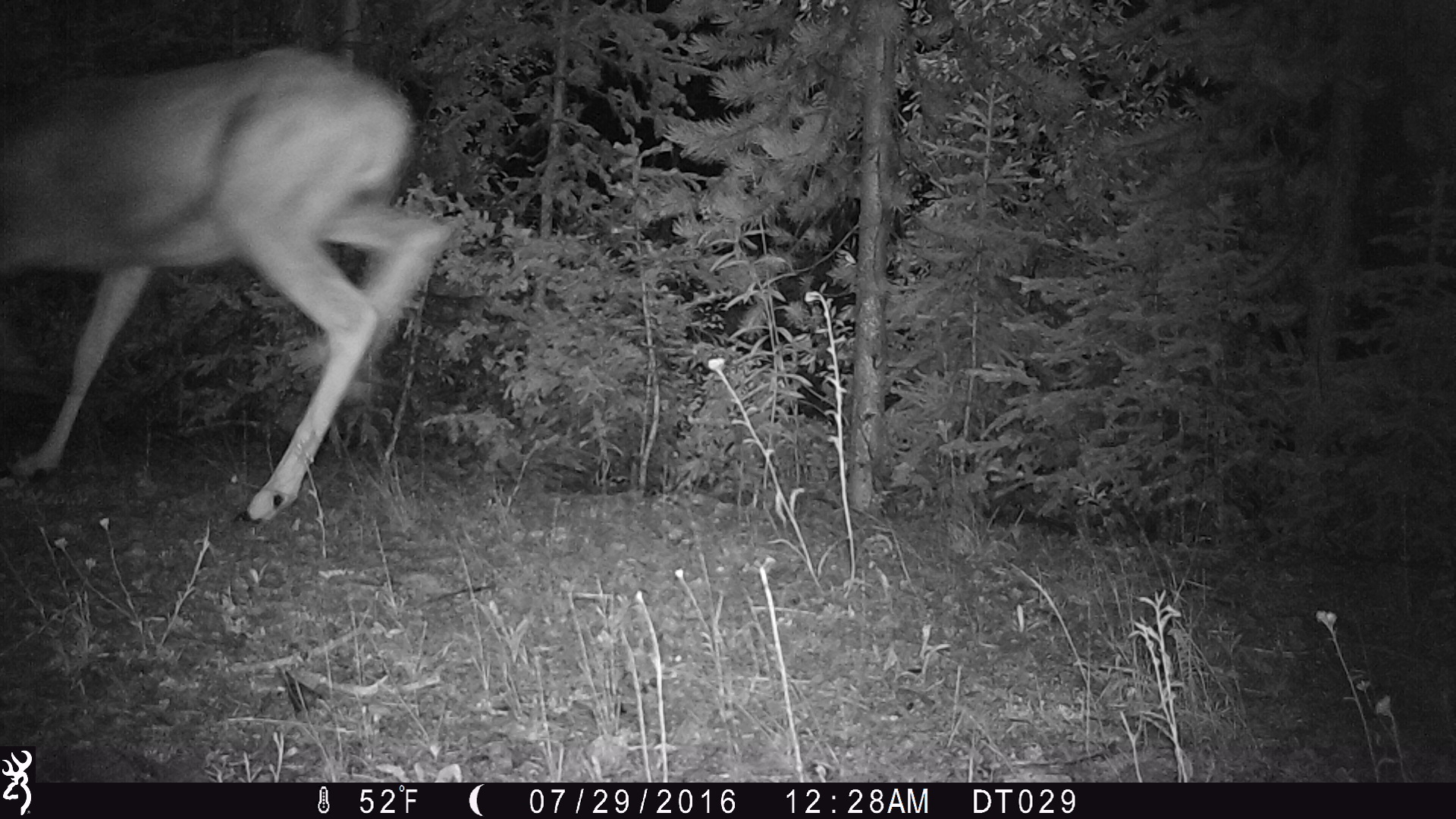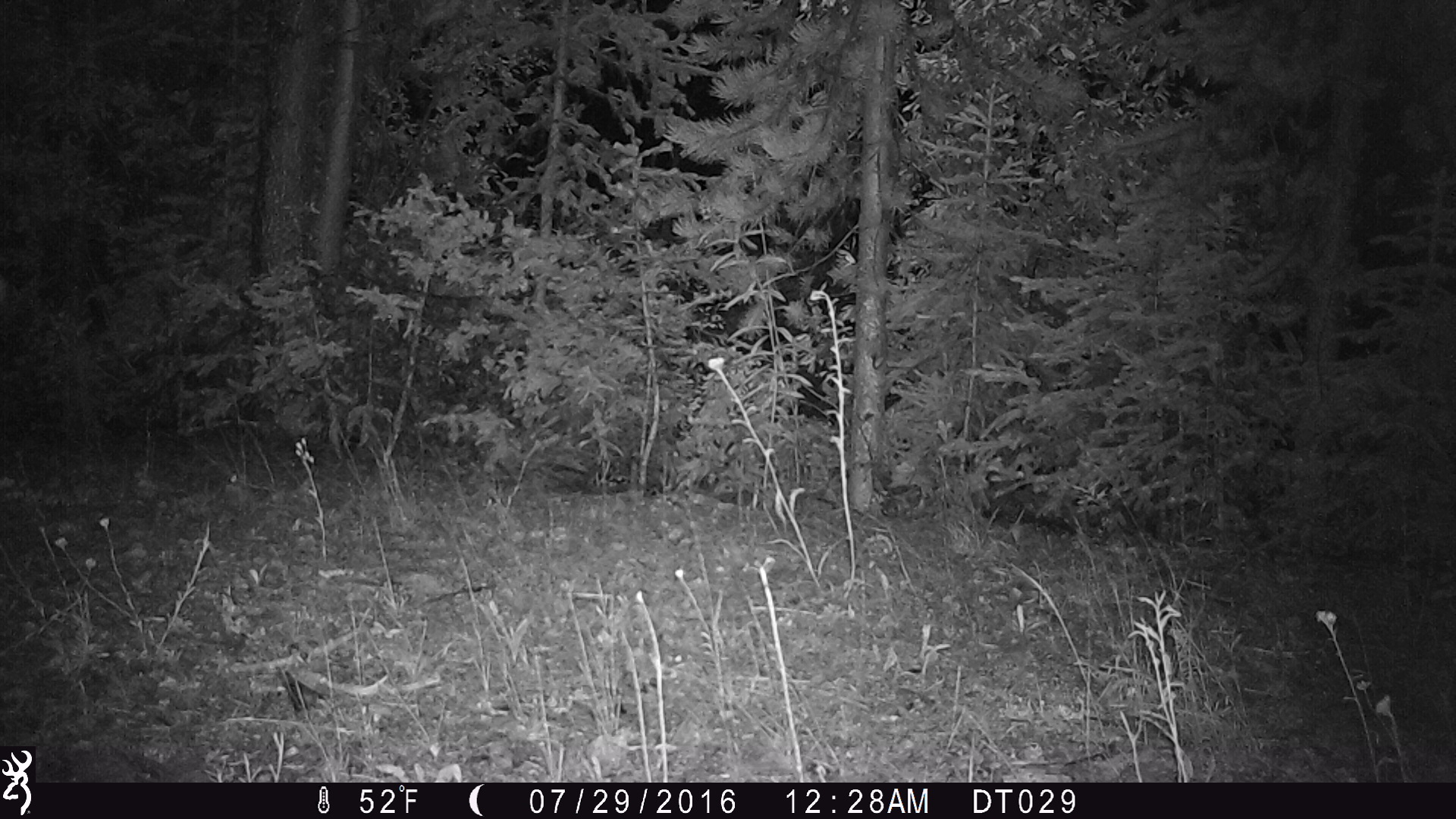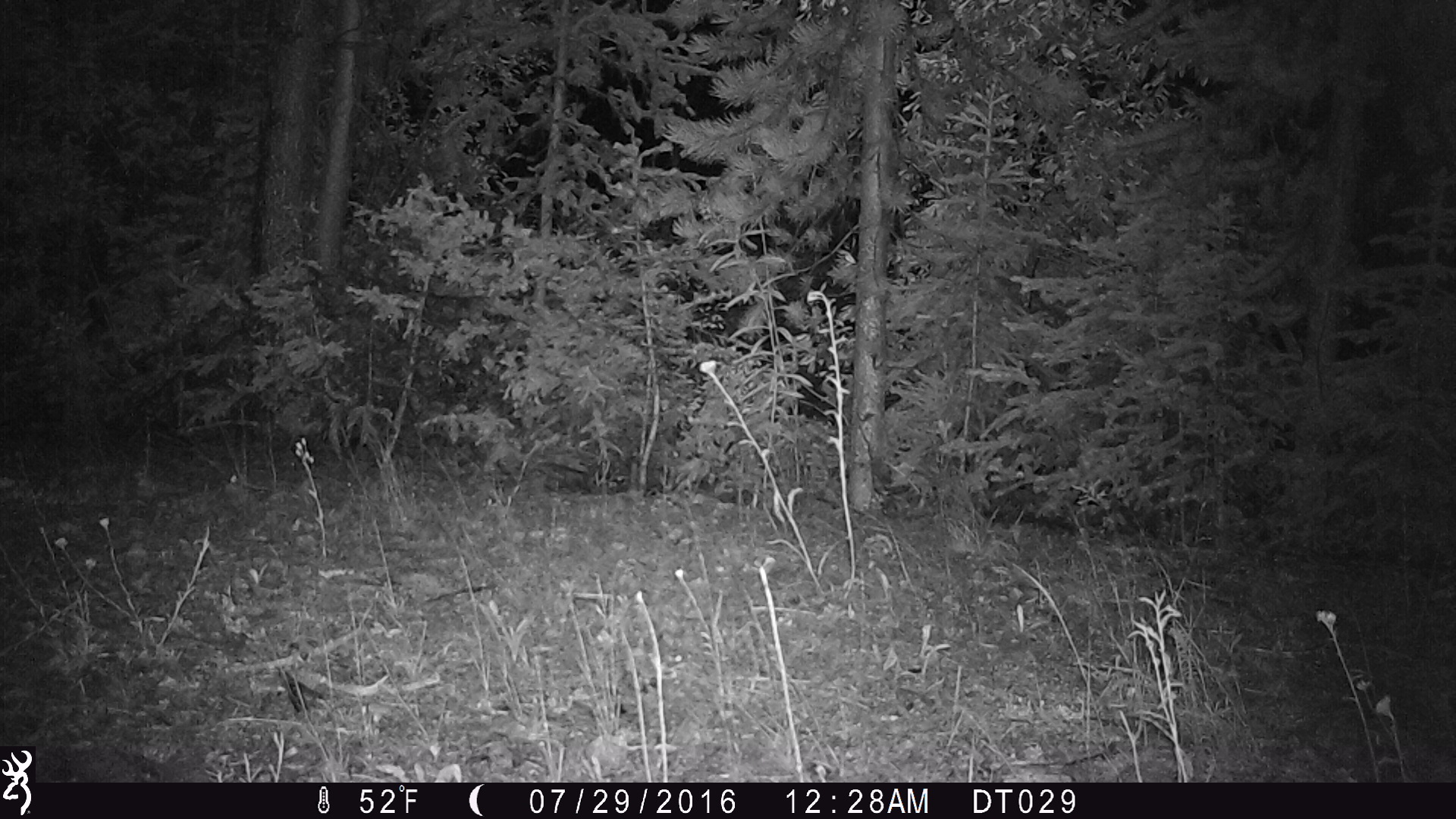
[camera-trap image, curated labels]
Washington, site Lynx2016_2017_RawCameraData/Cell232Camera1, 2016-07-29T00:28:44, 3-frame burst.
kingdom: Animalia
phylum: Chordata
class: Mammalia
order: Artiodactyla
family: Cervidae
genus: Odocoileus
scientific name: Odocoileus hemionus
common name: mule deer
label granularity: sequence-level